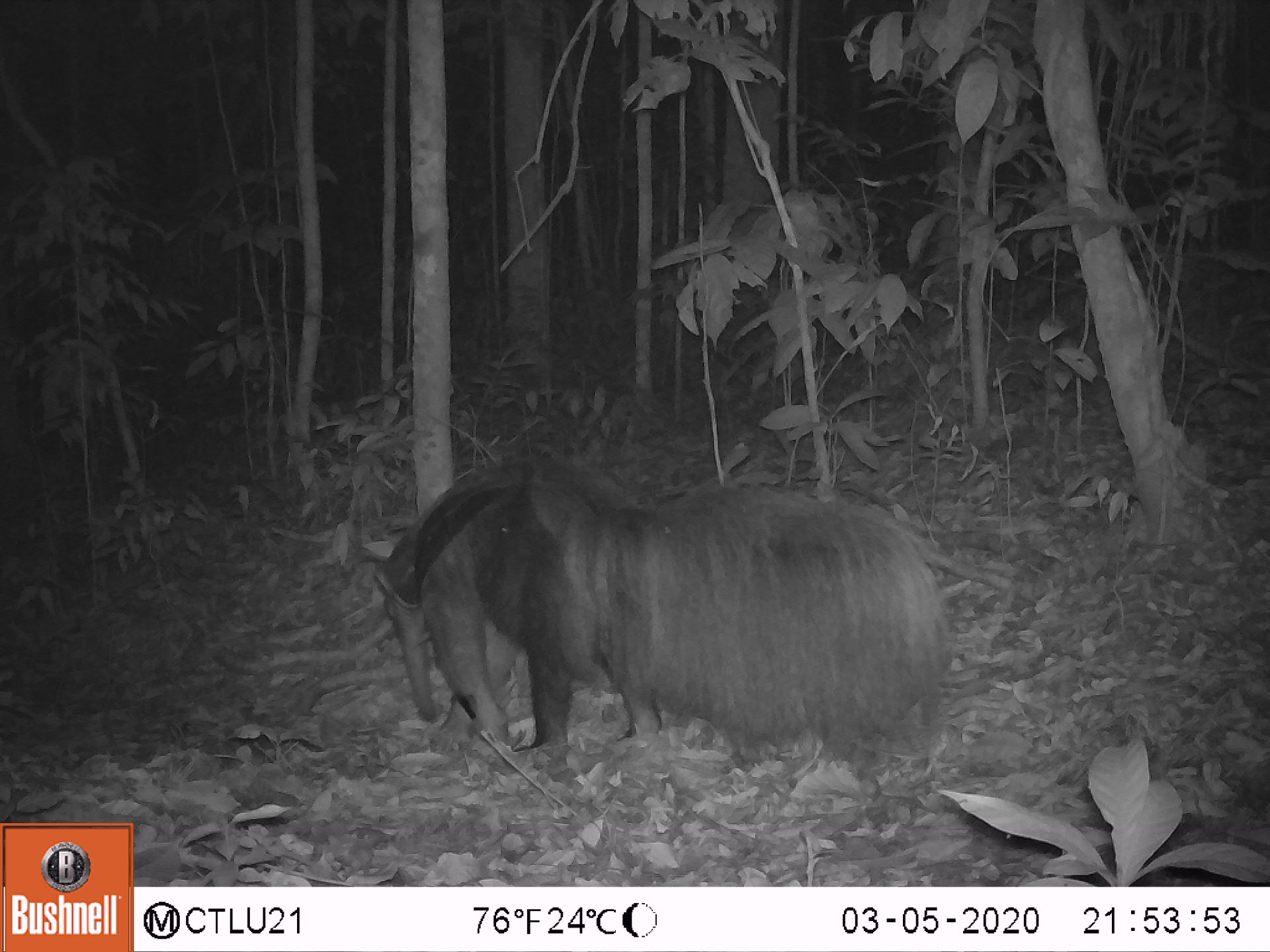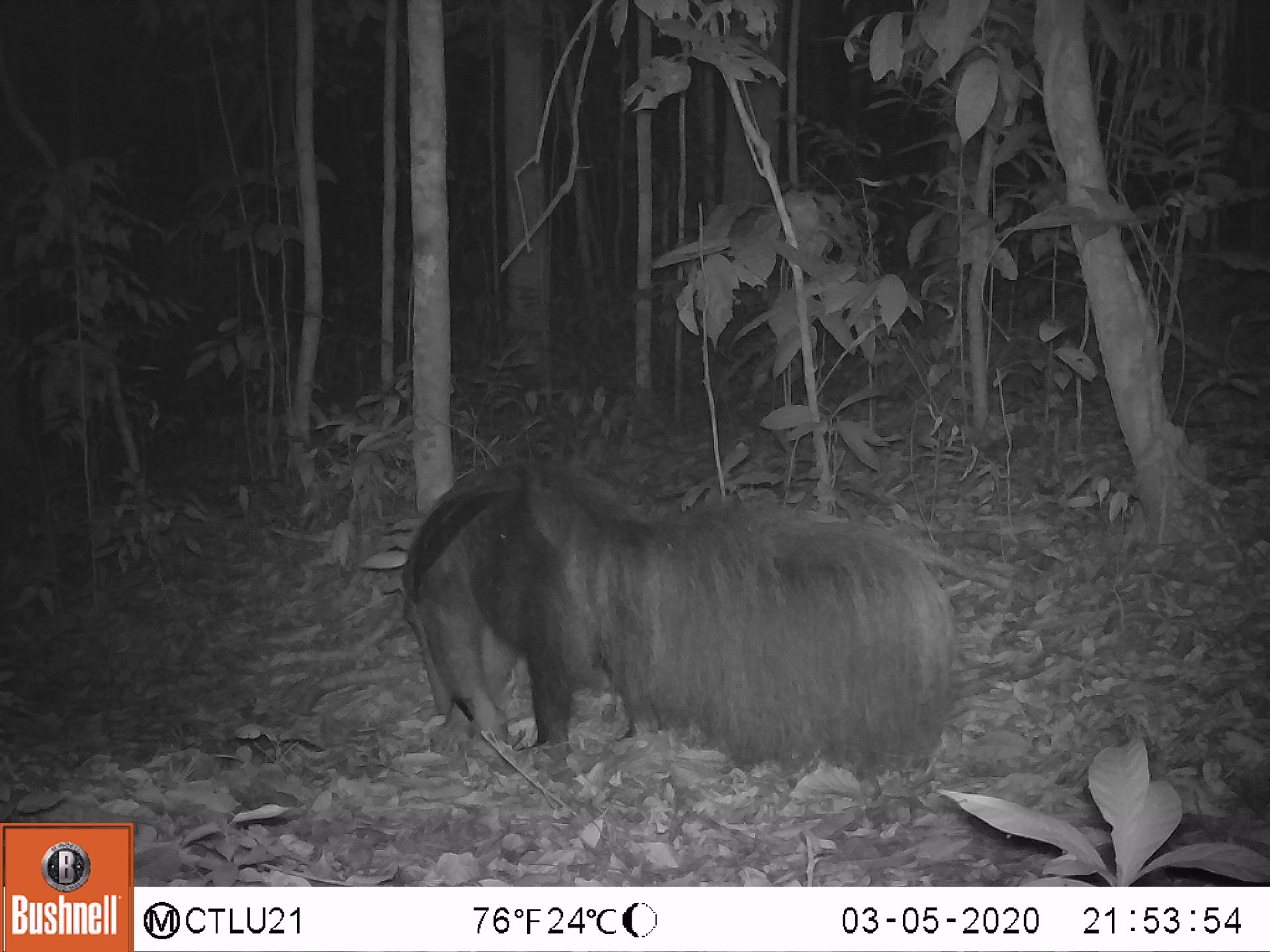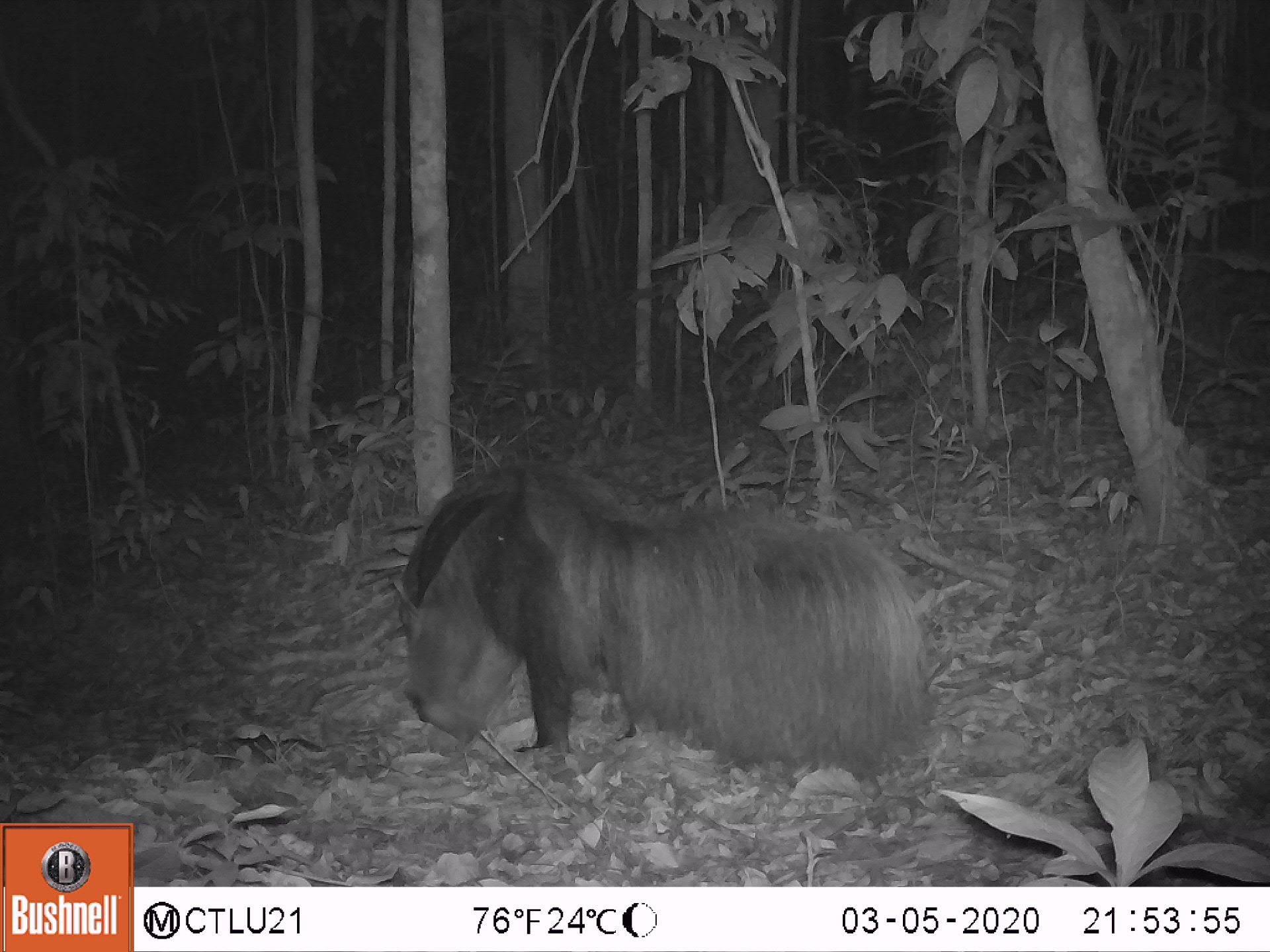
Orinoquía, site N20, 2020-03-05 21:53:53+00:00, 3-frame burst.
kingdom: Animalia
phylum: Chordata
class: Mammalia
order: Pilosa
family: Myrmecophagidae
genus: Myrmecophaga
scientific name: Myrmecophaga tridactyla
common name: giant anteater